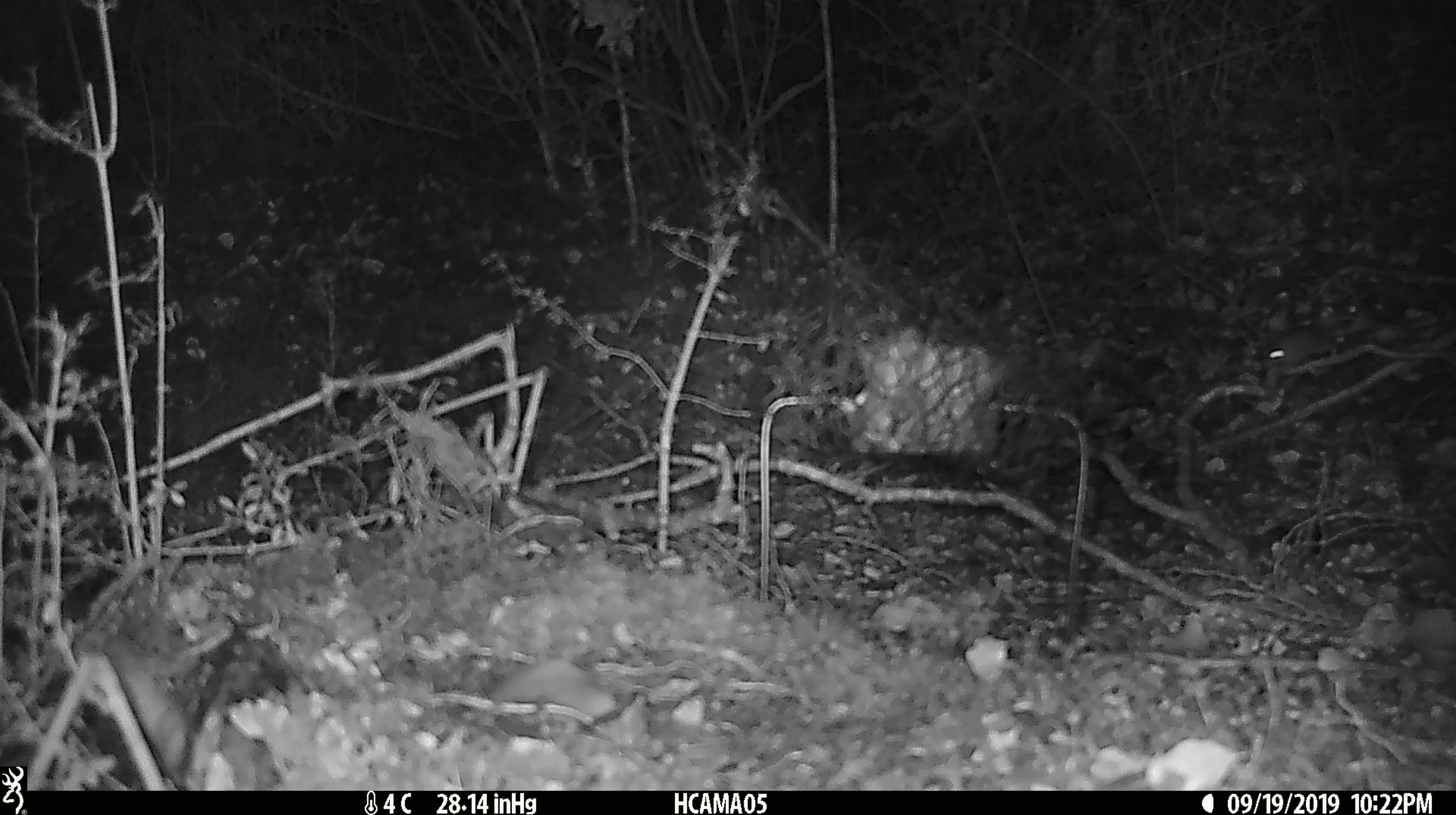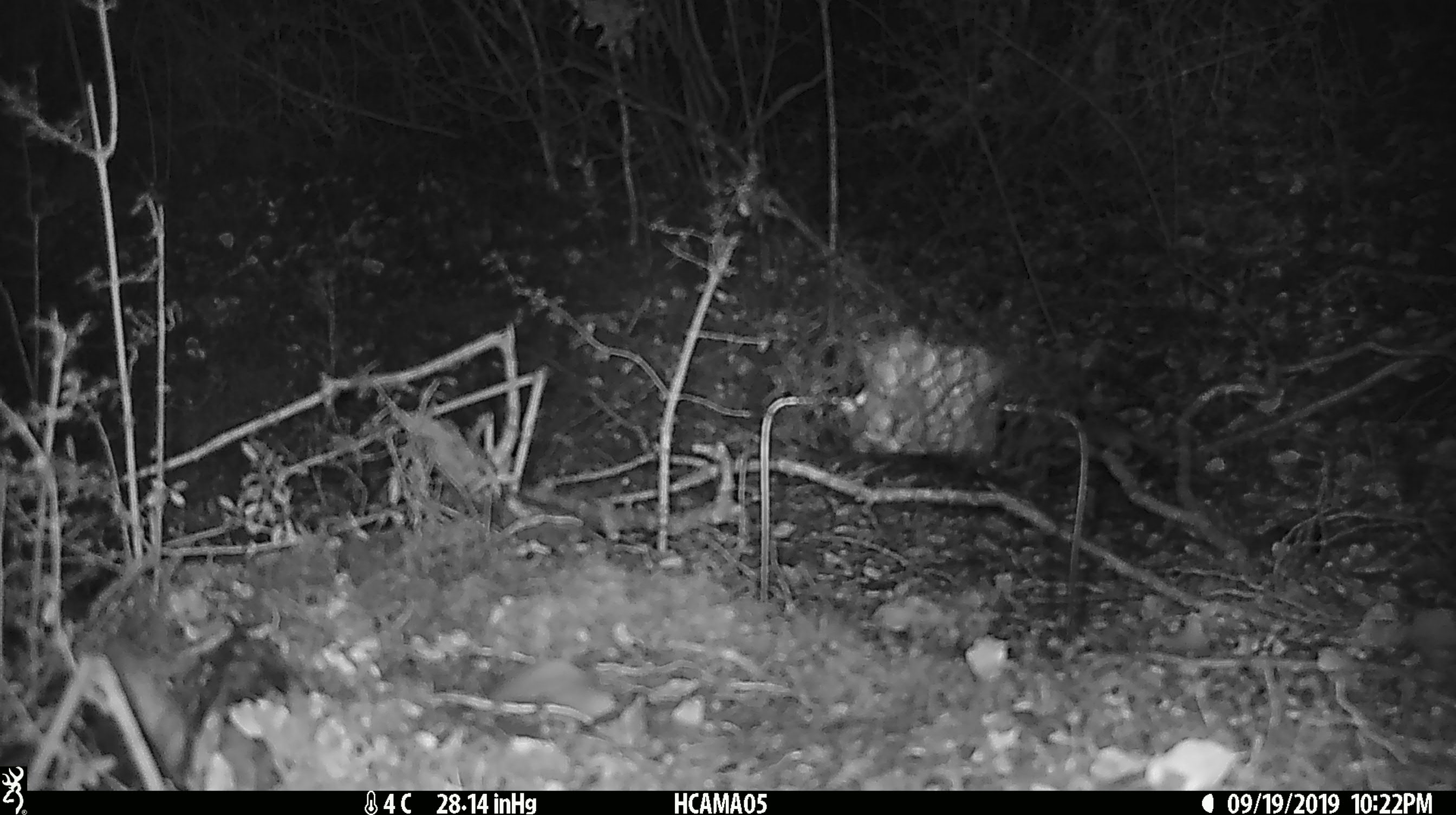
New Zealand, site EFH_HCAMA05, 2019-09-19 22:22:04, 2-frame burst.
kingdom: Animalia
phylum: Chordata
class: Mammalia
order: Rodentia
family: Muridae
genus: Mus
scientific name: Mus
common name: mouse